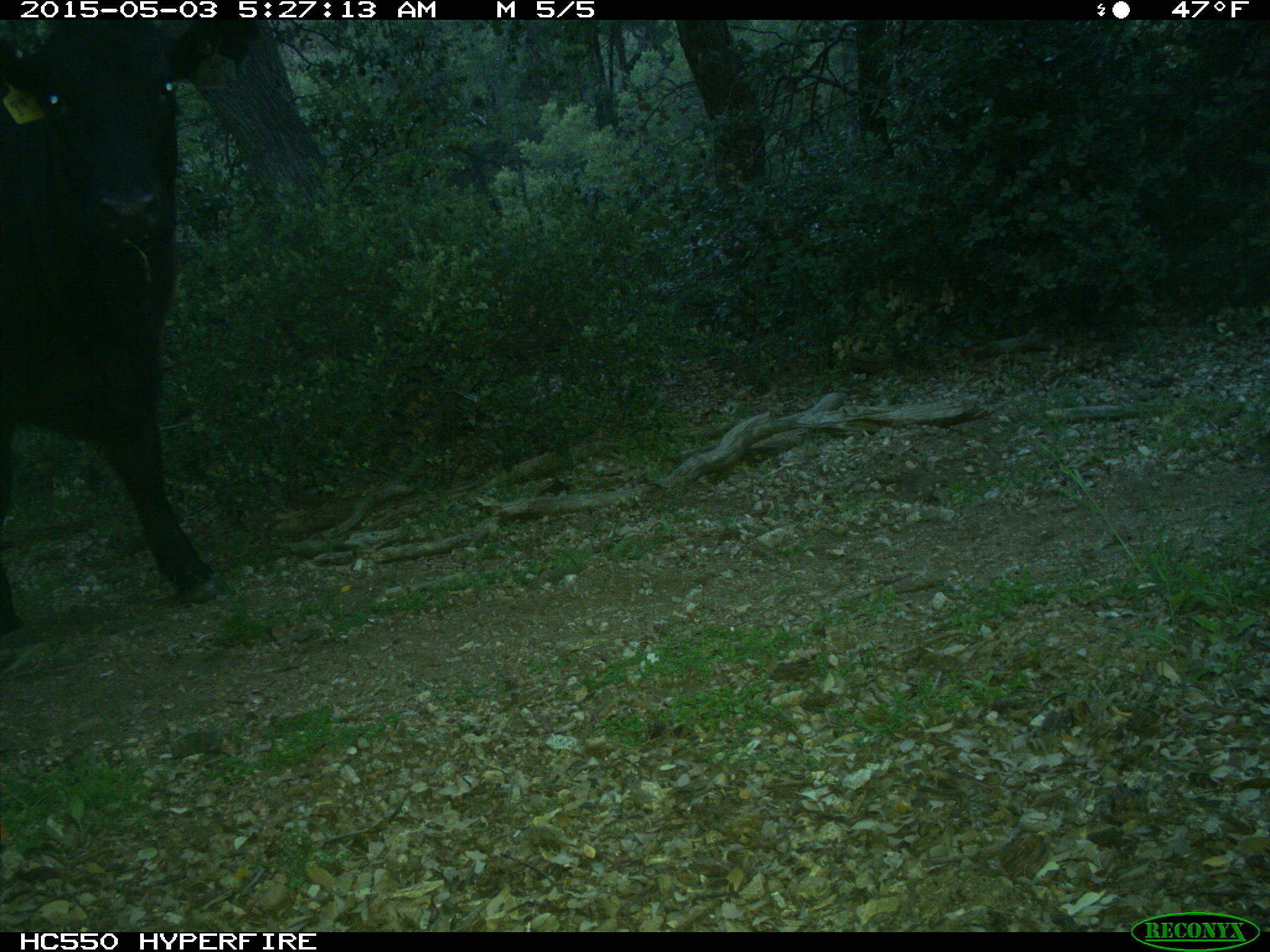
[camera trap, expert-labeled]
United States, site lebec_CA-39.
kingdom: Animalia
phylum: Chordata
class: Mammalia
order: Artiodactyla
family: Bovidae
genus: Bos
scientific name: Bos taurus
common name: domestic cow